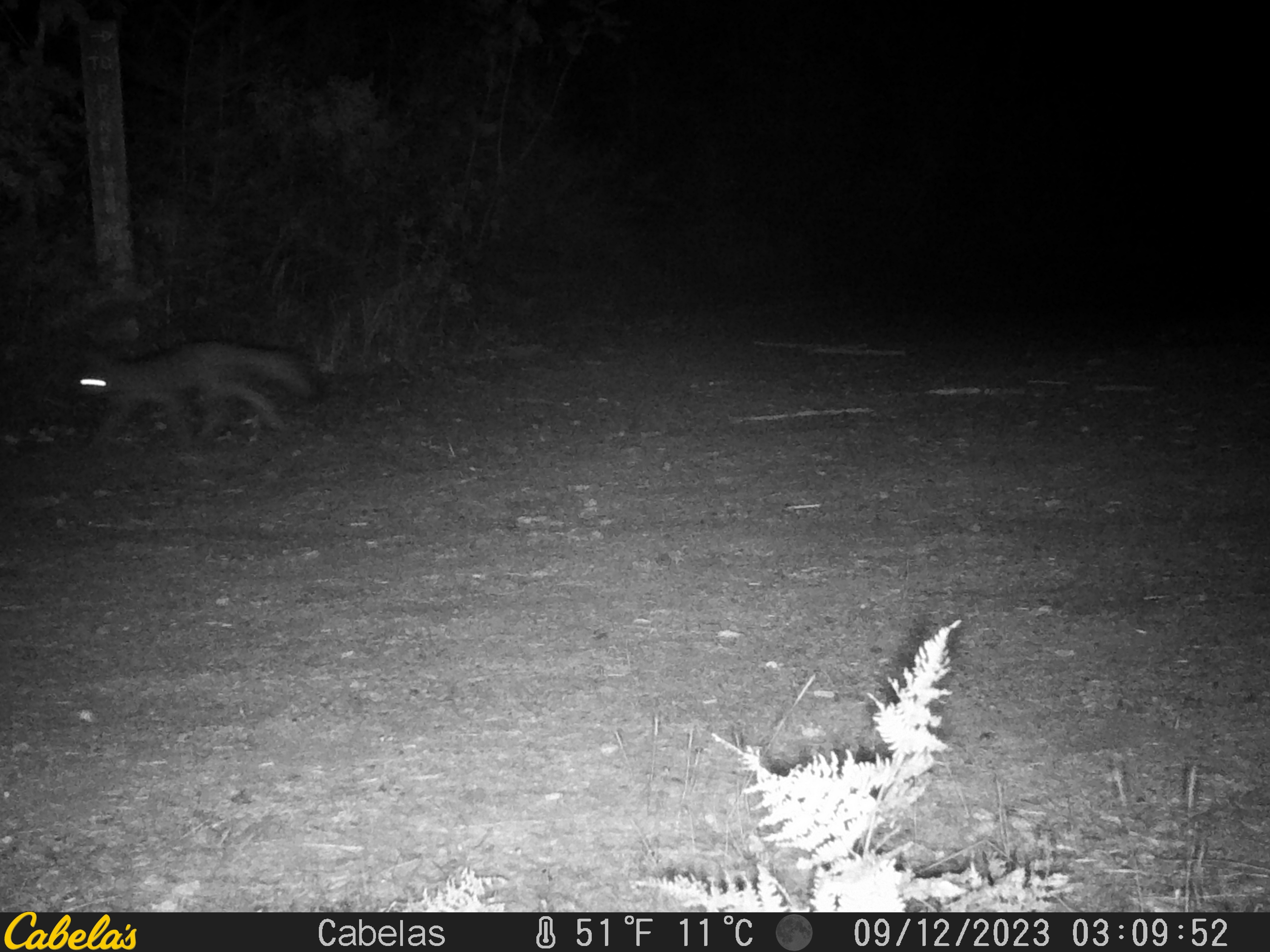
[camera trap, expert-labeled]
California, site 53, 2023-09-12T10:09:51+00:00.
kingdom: Animalia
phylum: Chordata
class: Mammalia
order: Carnivora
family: Canidae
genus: Urocyon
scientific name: Urocyon cinereoargenteus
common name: gray fox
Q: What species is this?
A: Gray fox (Urocyon cinereoargenteus).